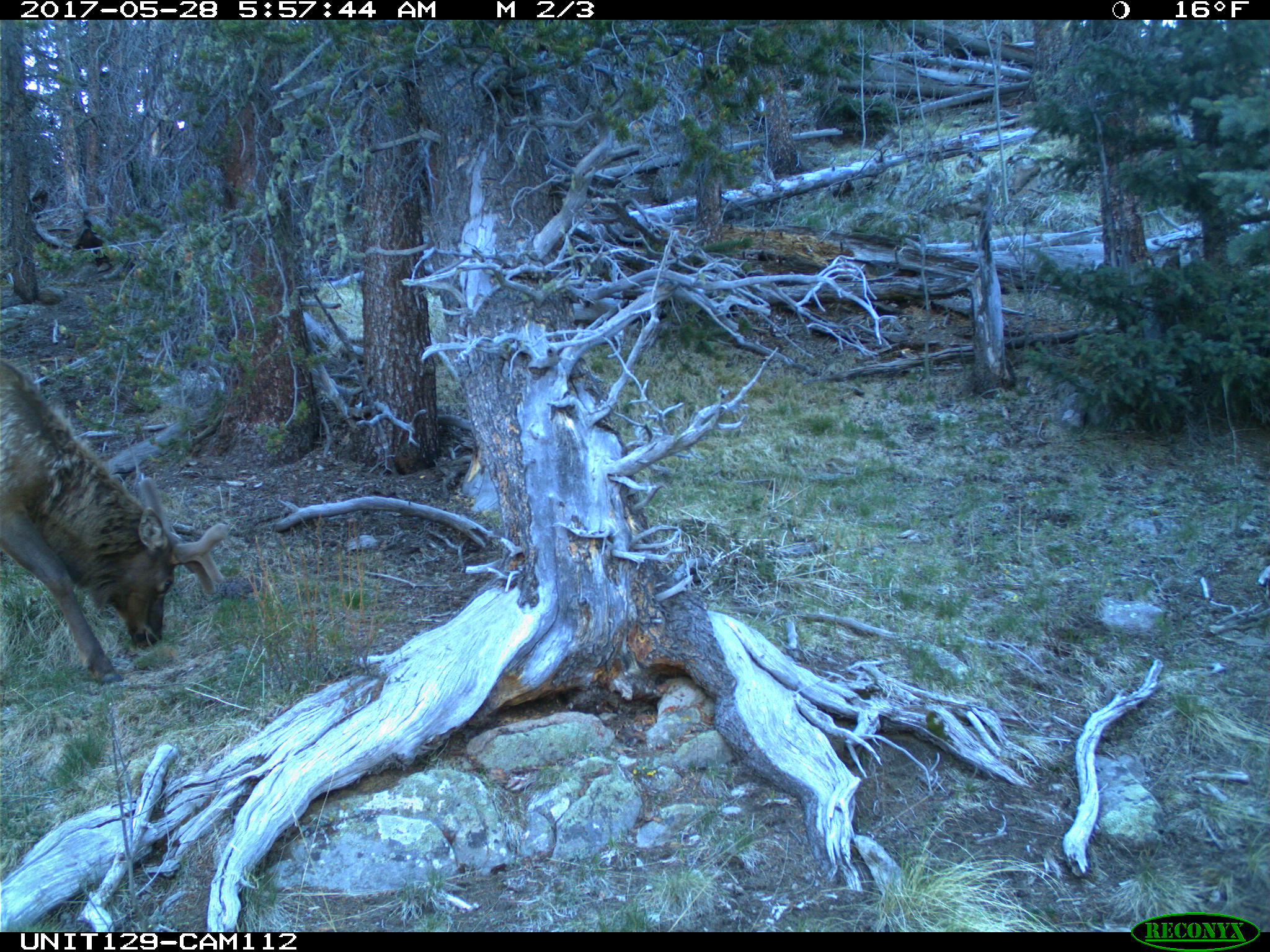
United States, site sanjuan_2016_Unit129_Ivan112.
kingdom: Animalia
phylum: Chordata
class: Mammalia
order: Artiodactyla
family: Cervidae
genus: Cervus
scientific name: Cervus elaphus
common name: red deer